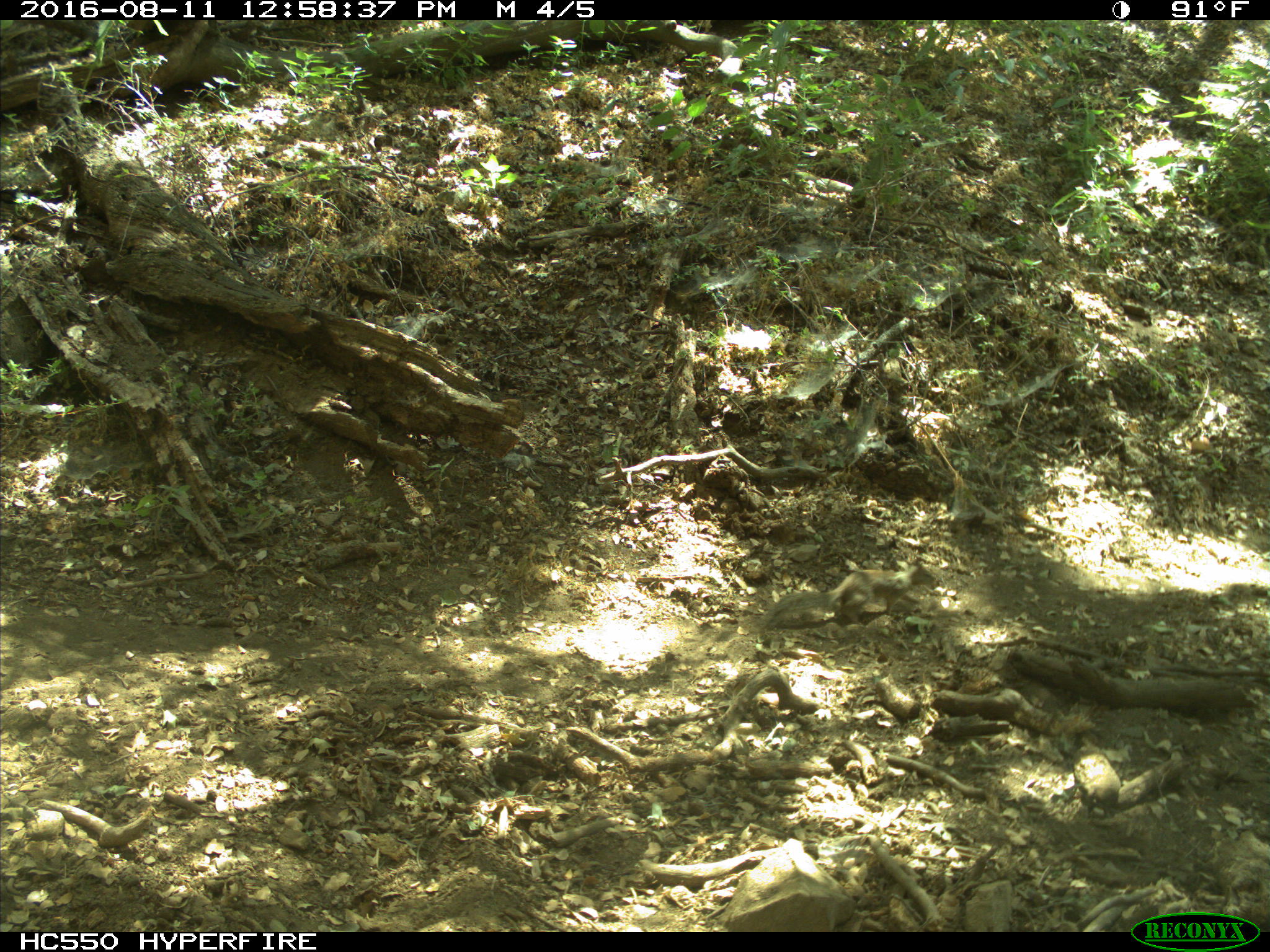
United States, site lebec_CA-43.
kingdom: Animalia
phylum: Chordata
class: Mammalia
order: Rodentia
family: Sciuridae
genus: Otospermophilus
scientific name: Otospermophilus beecheyi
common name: california ground squirrel